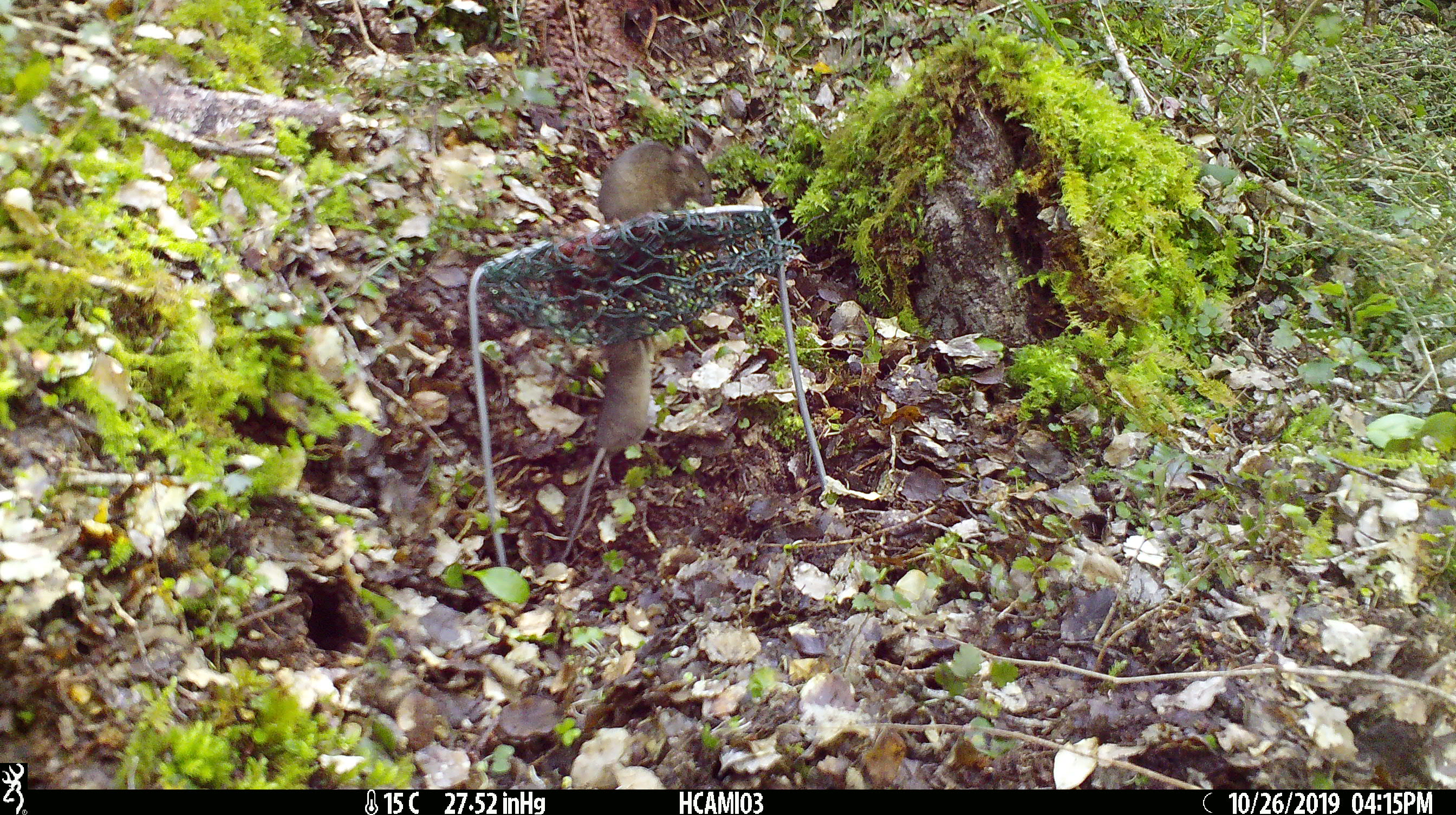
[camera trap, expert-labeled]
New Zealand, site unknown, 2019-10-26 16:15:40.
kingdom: Animalia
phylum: Chordata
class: Mammalia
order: Rodentia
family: Muridae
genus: Mus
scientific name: Mus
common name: mouse